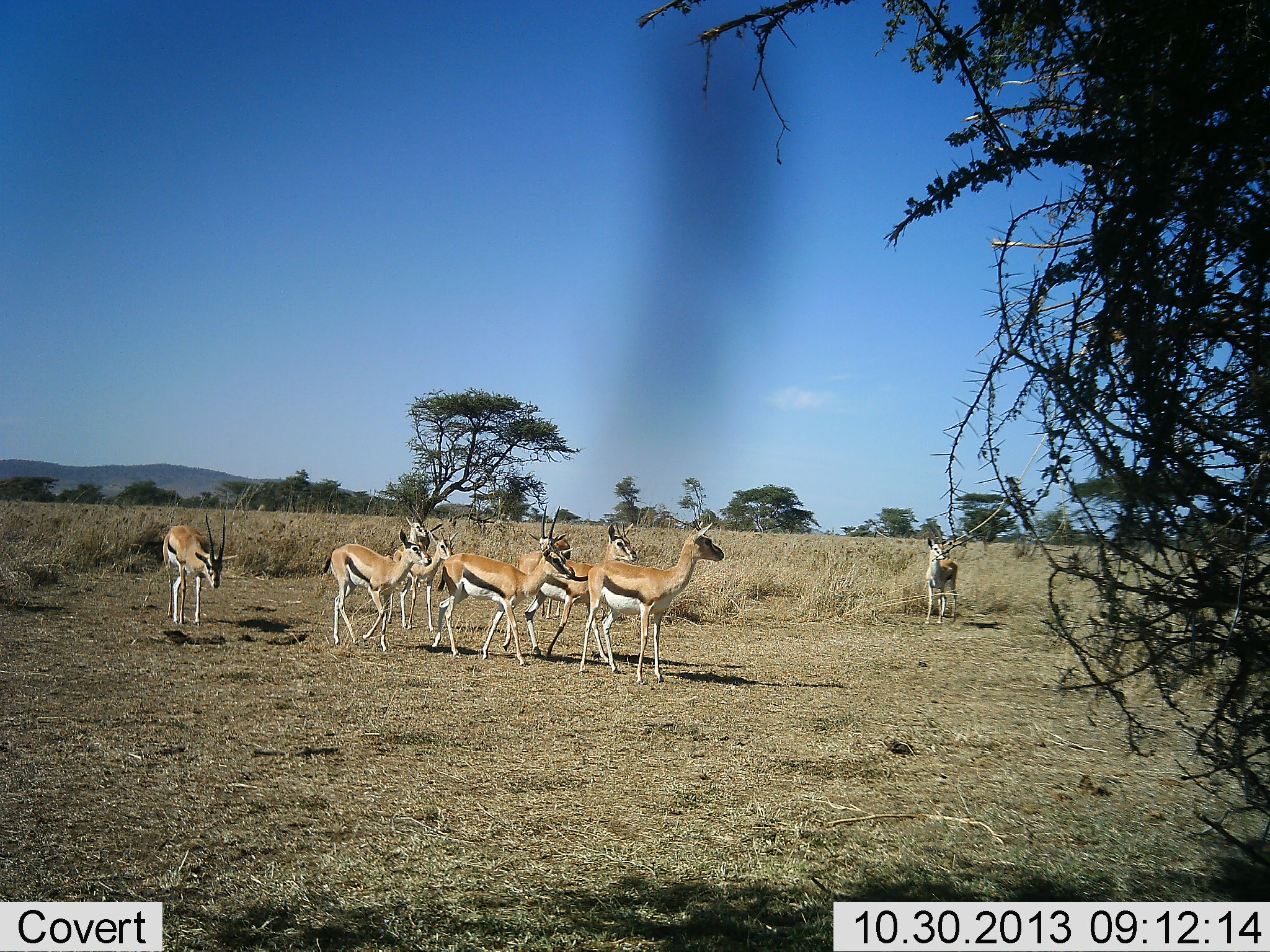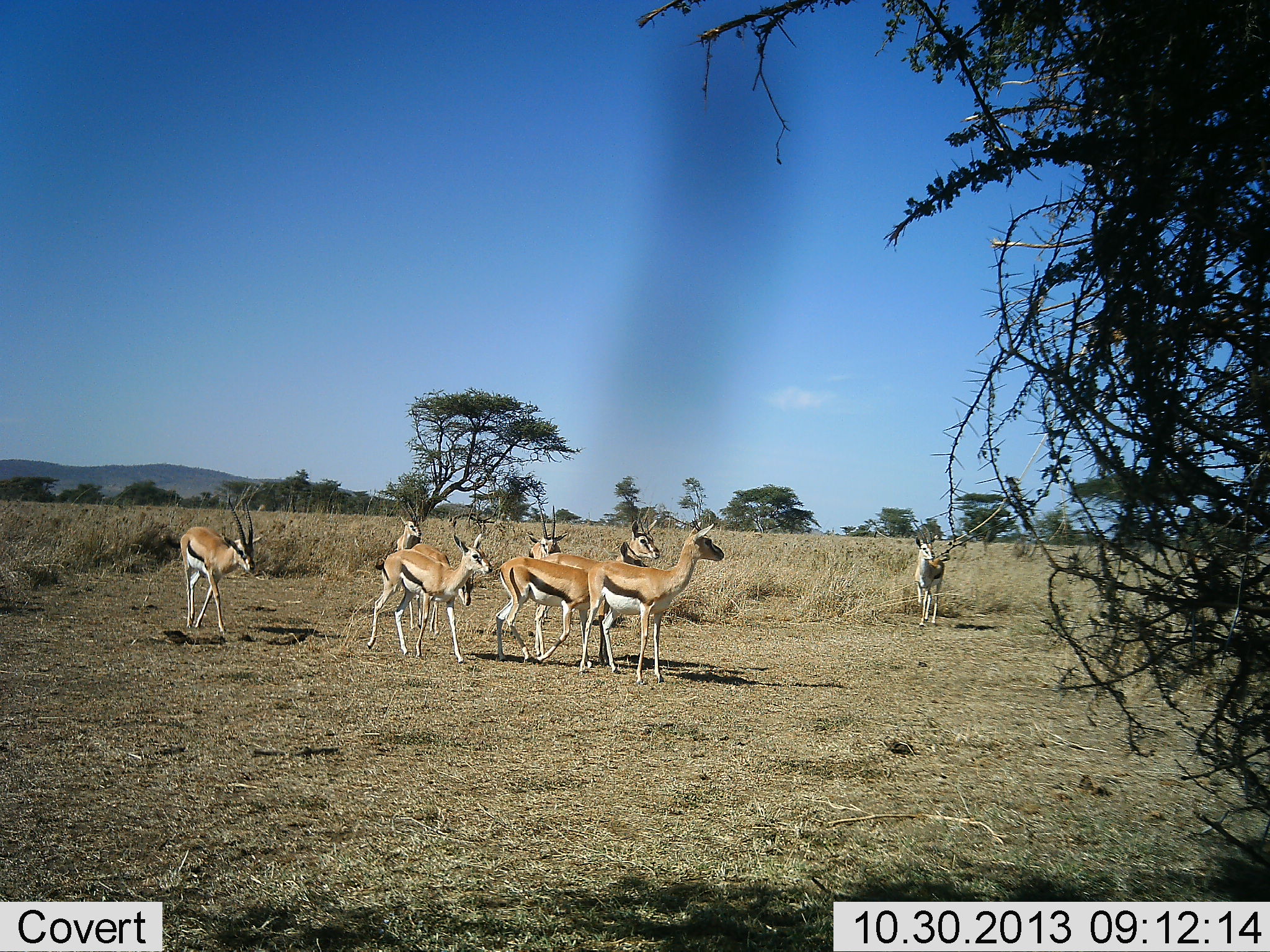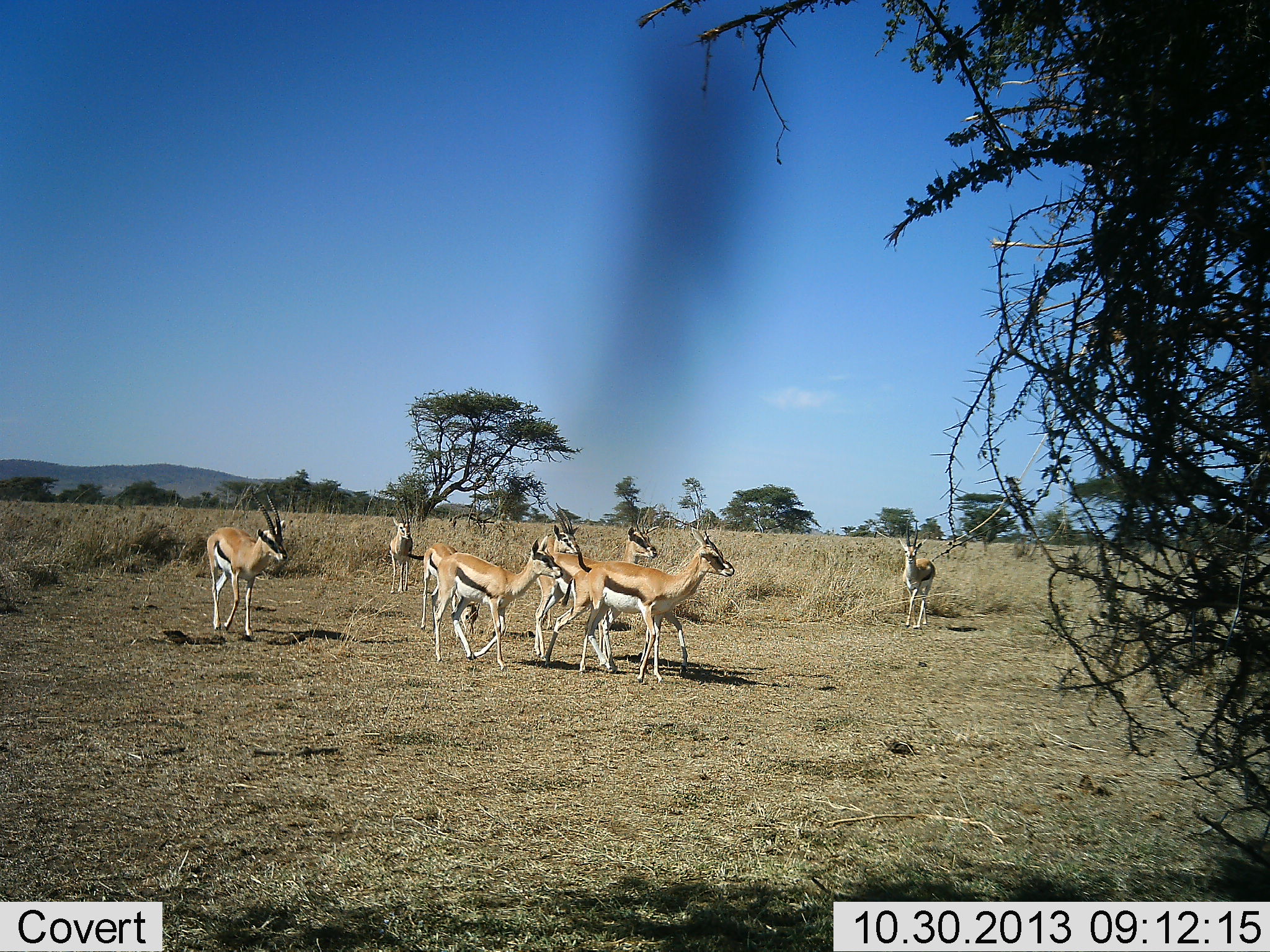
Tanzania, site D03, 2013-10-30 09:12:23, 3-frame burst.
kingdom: Animalia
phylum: Chordata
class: Mammalia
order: Artiodactyla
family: Bovidae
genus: Eudorcas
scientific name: Eudorcas thomsonii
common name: thomson's gazelle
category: gazellethomsons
Gazellethomsons (thomson's gazelle) (Eudorcas thomsonii), count 9. Behavior (volunteer vote fractions): standing 70%, resting 0%, moving 70%, interacting 0%. Young present (vote fraction): 0%. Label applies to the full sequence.